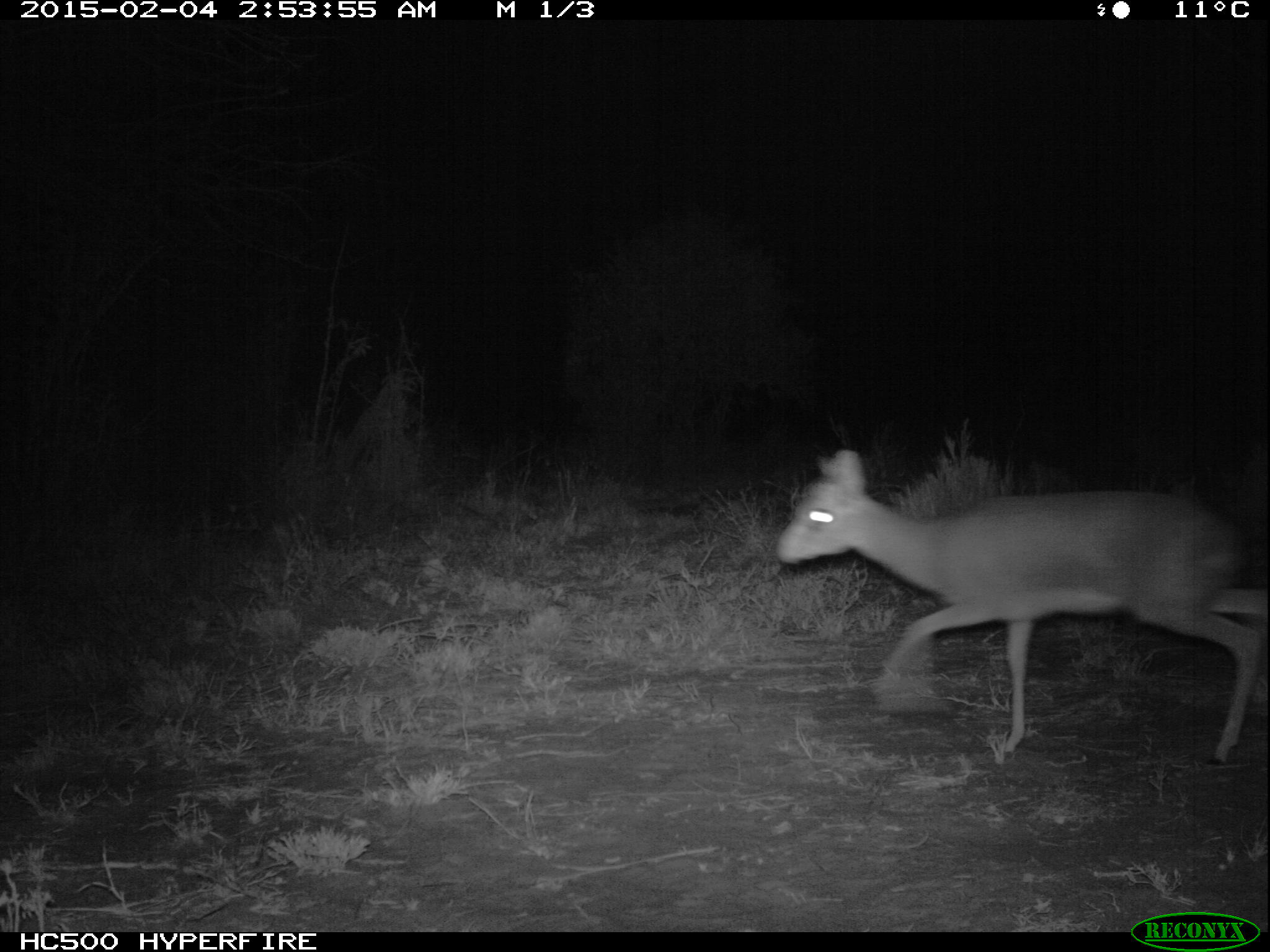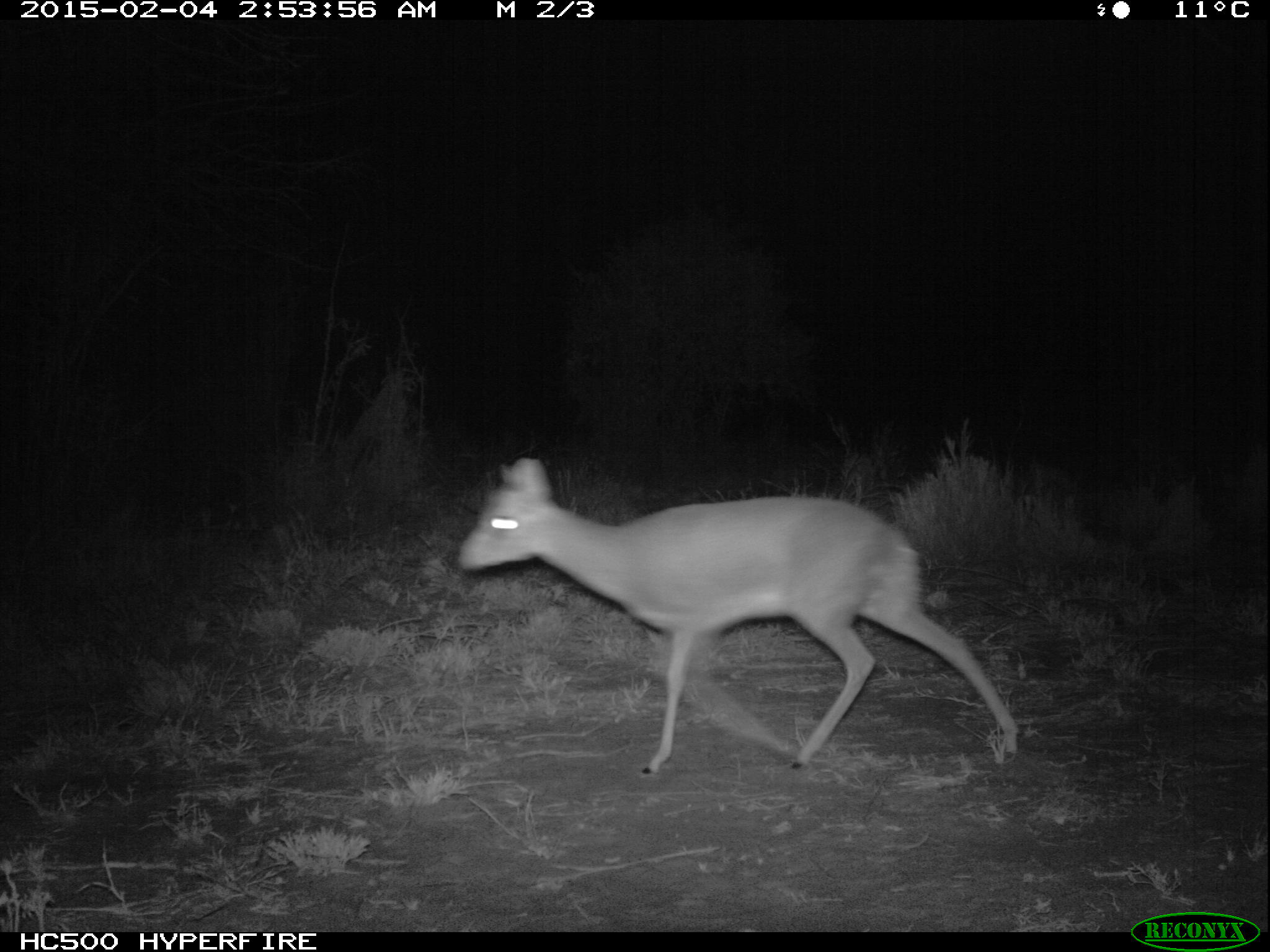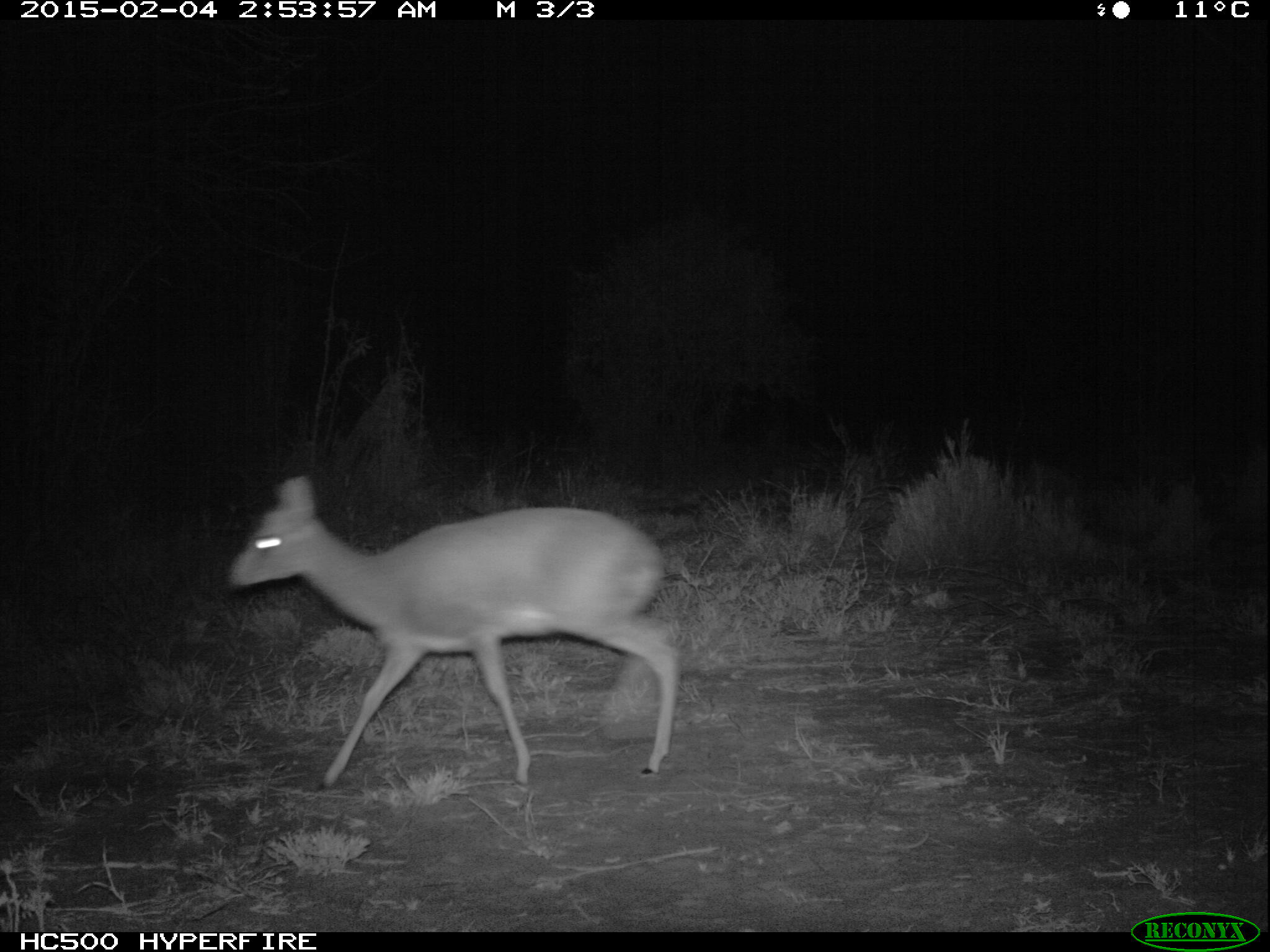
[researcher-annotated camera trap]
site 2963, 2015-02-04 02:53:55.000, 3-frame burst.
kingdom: Animalia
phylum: Chordata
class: Mammalia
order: Artiodactyla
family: Bovidae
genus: Madoqua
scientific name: Madoqua guentheri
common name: günther's dik-dik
Madoqua guentheri (günther's dik-dik), count 1.